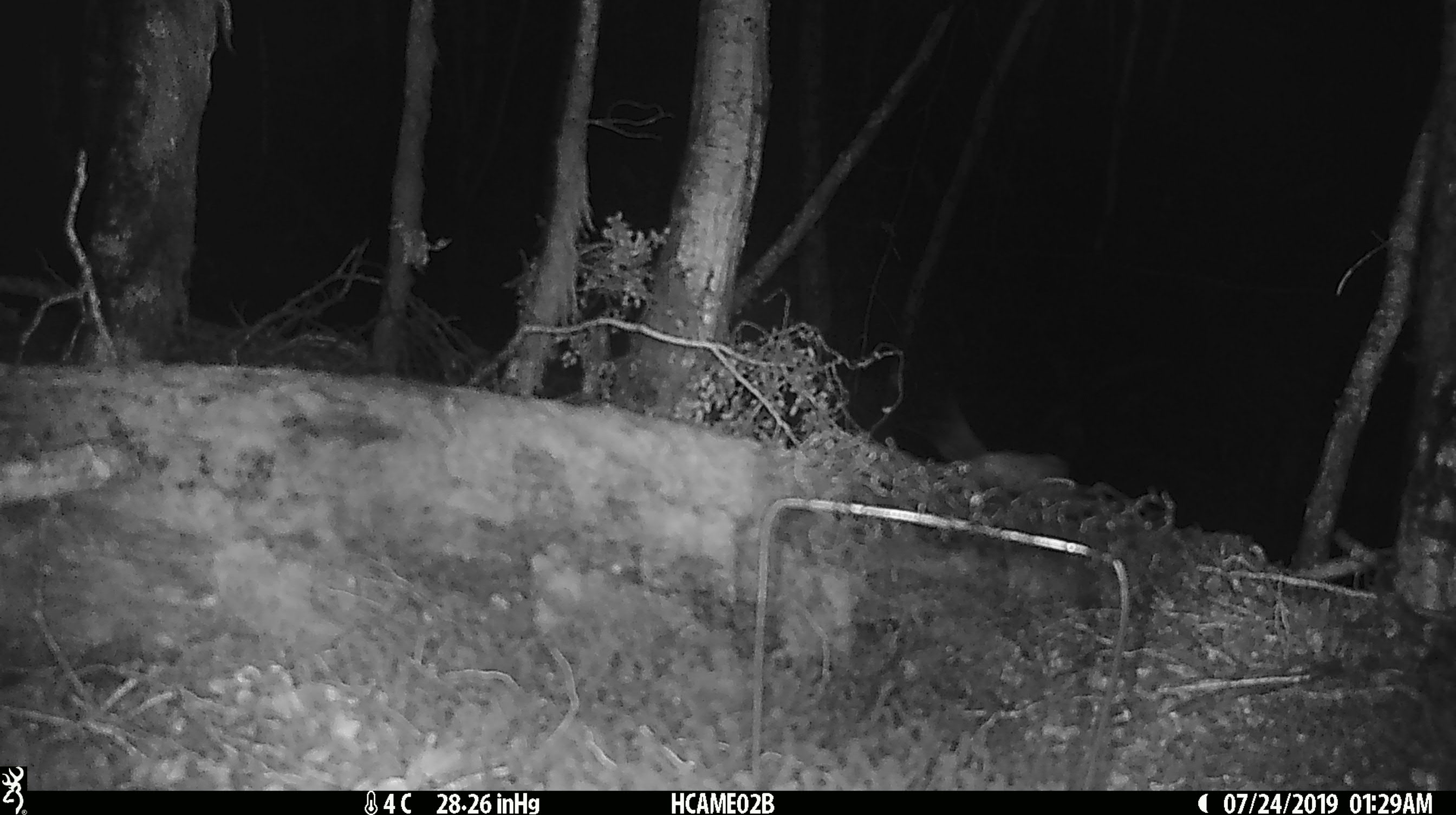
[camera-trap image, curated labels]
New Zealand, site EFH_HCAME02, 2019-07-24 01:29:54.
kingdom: Animalia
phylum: Chordata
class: Mammalia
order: Rodentia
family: Muridae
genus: Mus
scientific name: Mus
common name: mouse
Mouse (Mus).